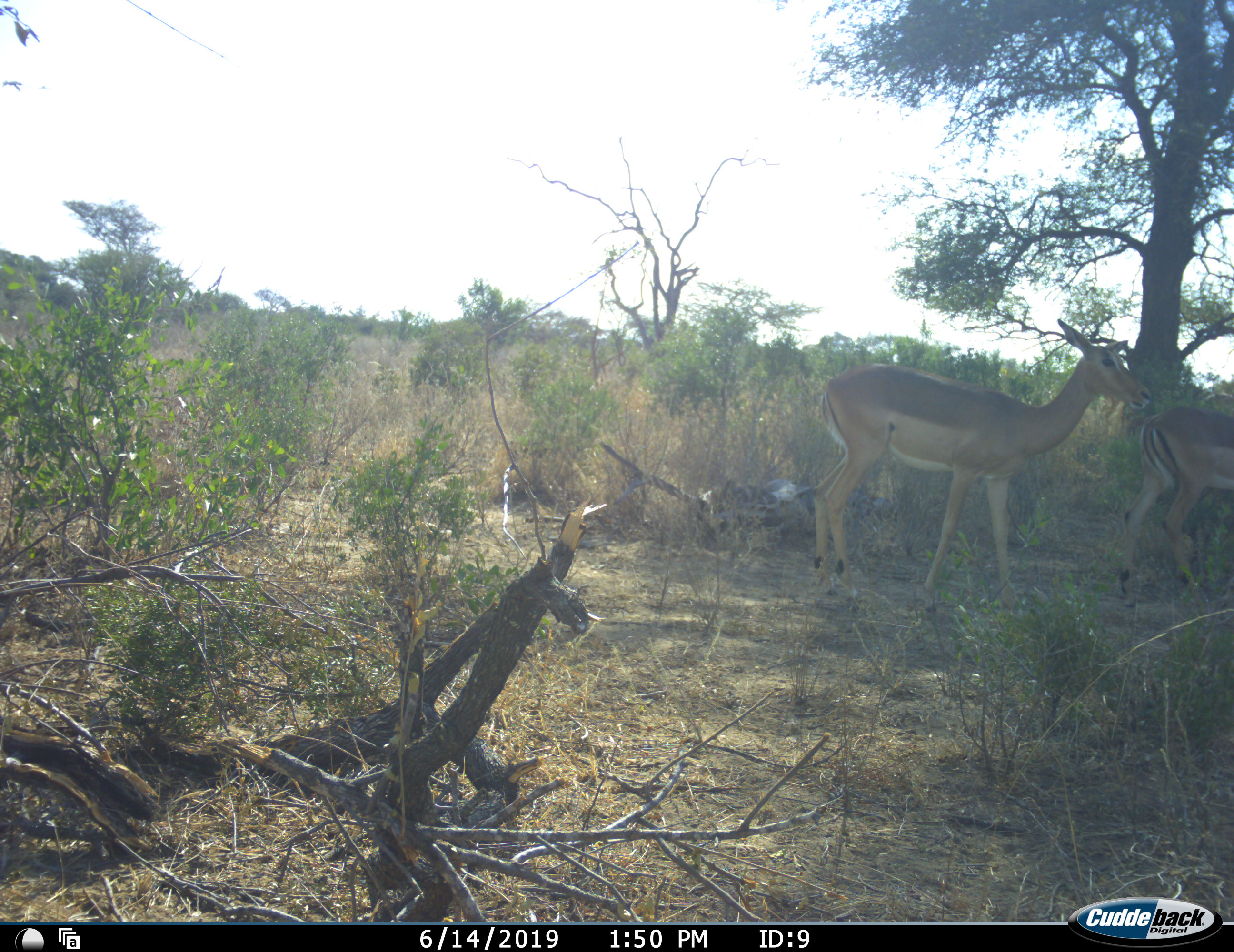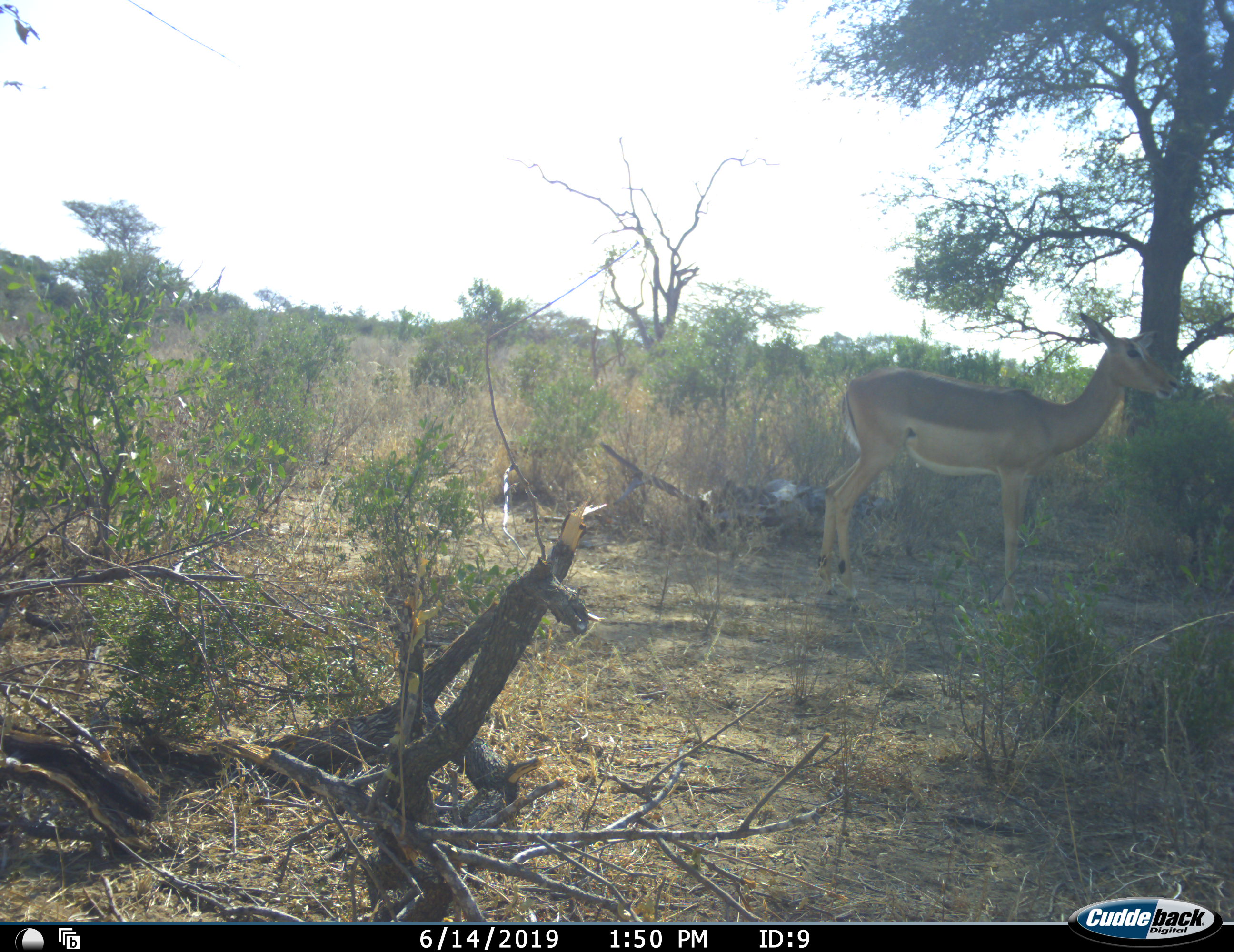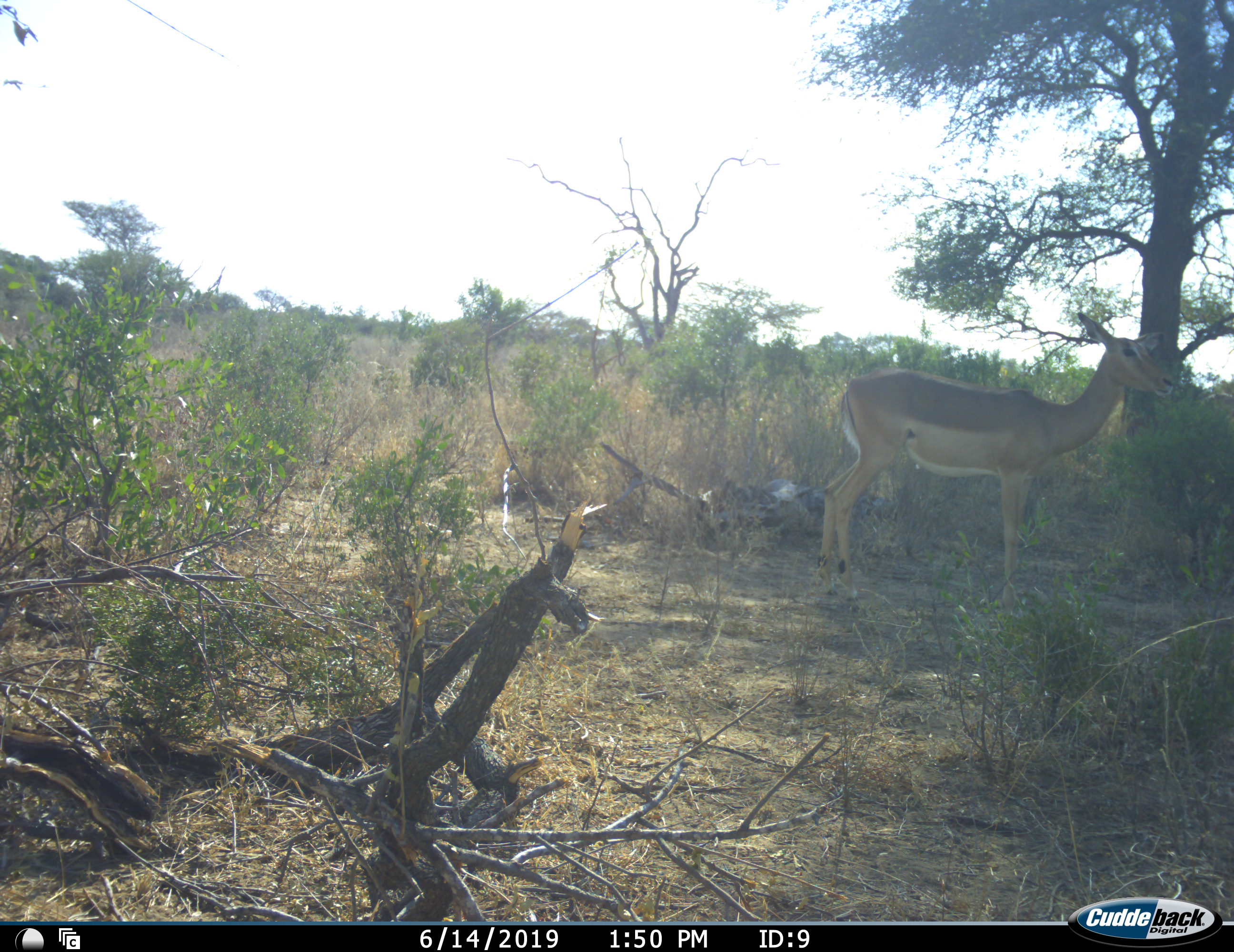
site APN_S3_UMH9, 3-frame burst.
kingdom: Animalia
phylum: Chordata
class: Mammalia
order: Artiodactyla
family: Bovidae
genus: Aepyceros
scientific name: Aepyceros melampus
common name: impala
Impala (Aepyceros melampus), count 2. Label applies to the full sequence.